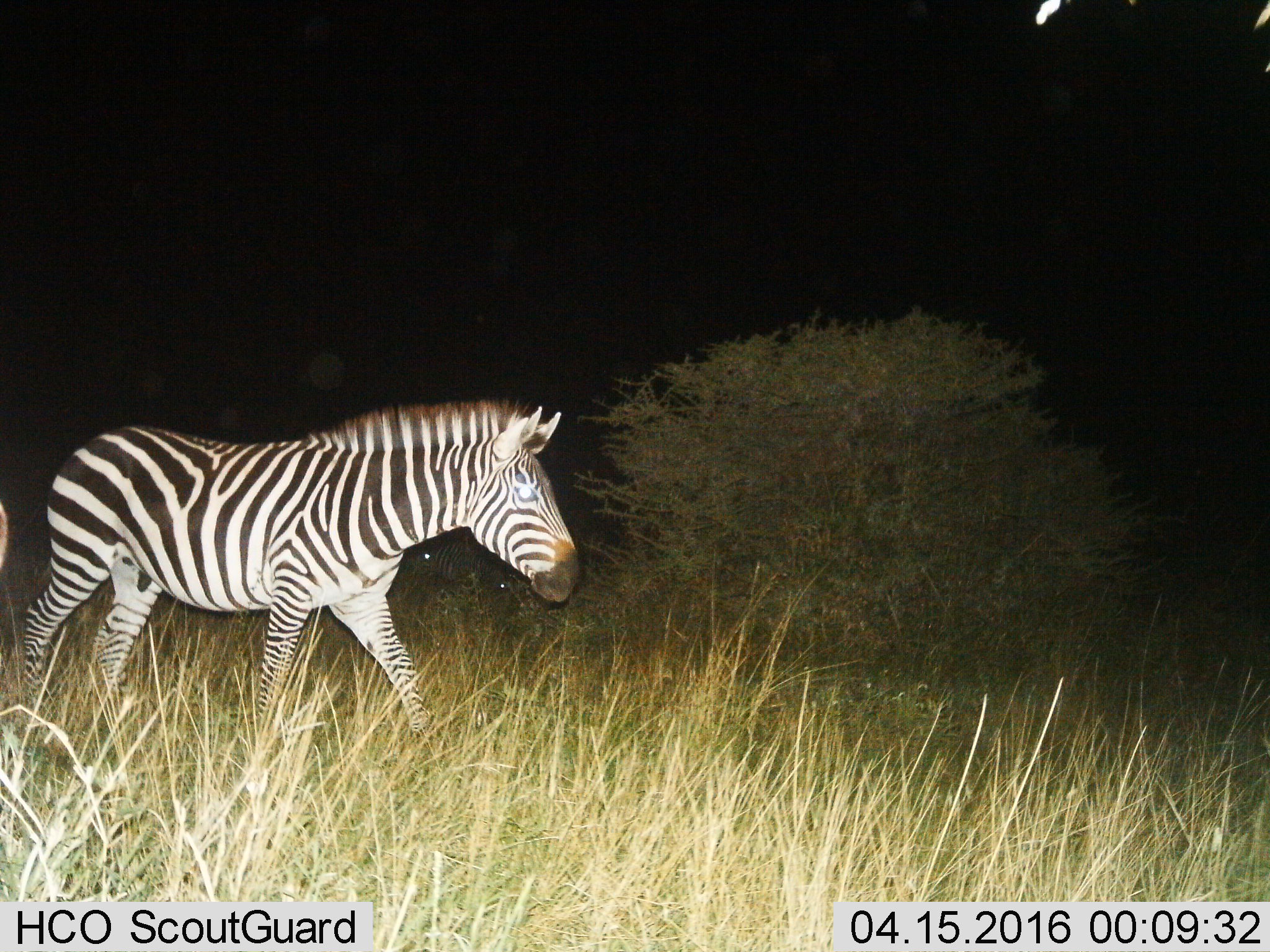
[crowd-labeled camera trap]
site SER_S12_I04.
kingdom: Animalia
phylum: Chordata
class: Mammalia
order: Perissodactyla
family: Equidae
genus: Equus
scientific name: Equus quagga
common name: plains zebra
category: zebraplains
Zebraplains (plains zebra) (Equus quagga), count 1. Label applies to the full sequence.